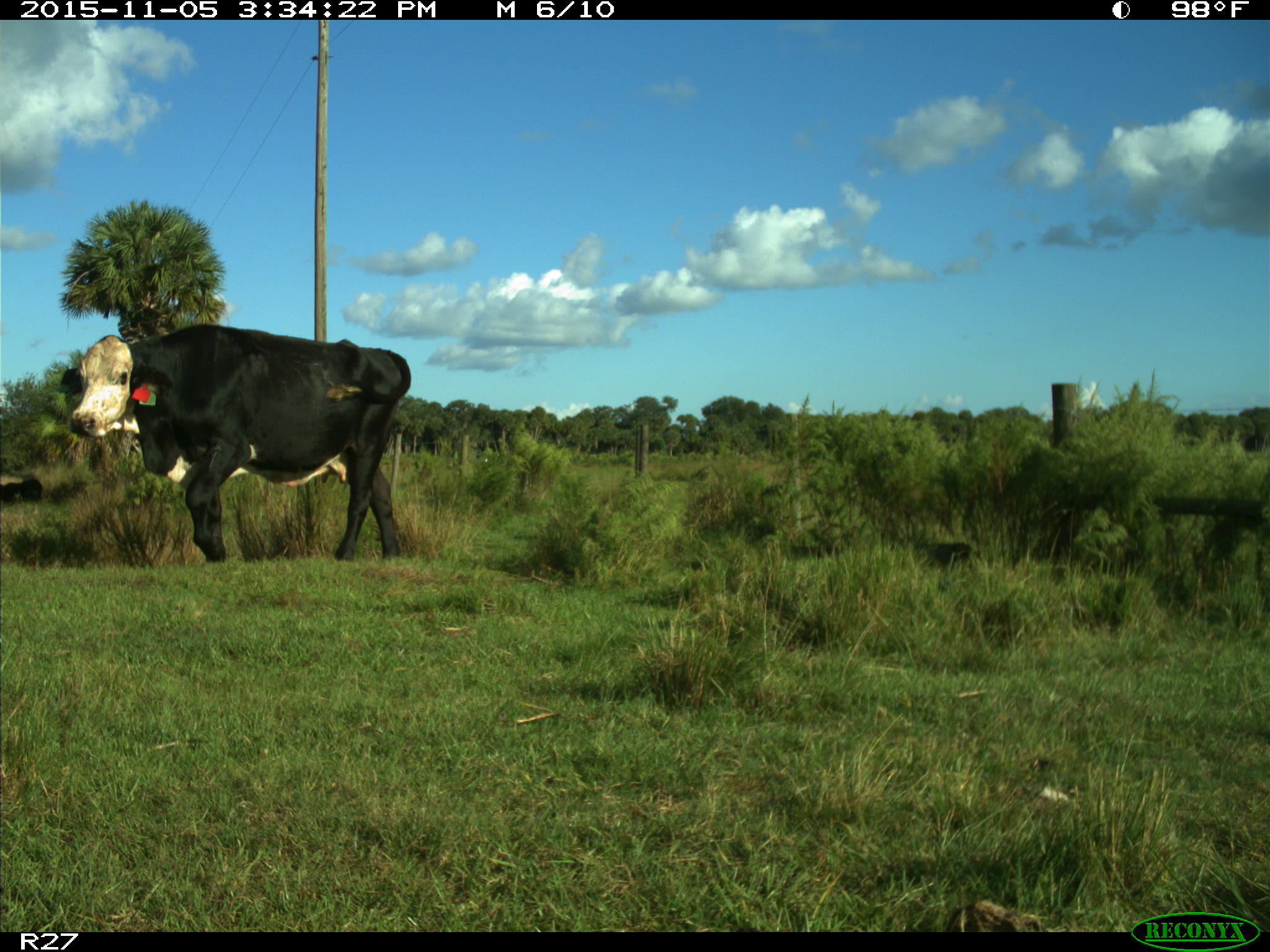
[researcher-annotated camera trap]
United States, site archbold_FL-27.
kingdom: Animalia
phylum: Chordata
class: Mammalia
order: Artiodactyla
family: Bovidae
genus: Bos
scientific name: Bos taurus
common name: domestic cow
Bos taurus (domestic cow).